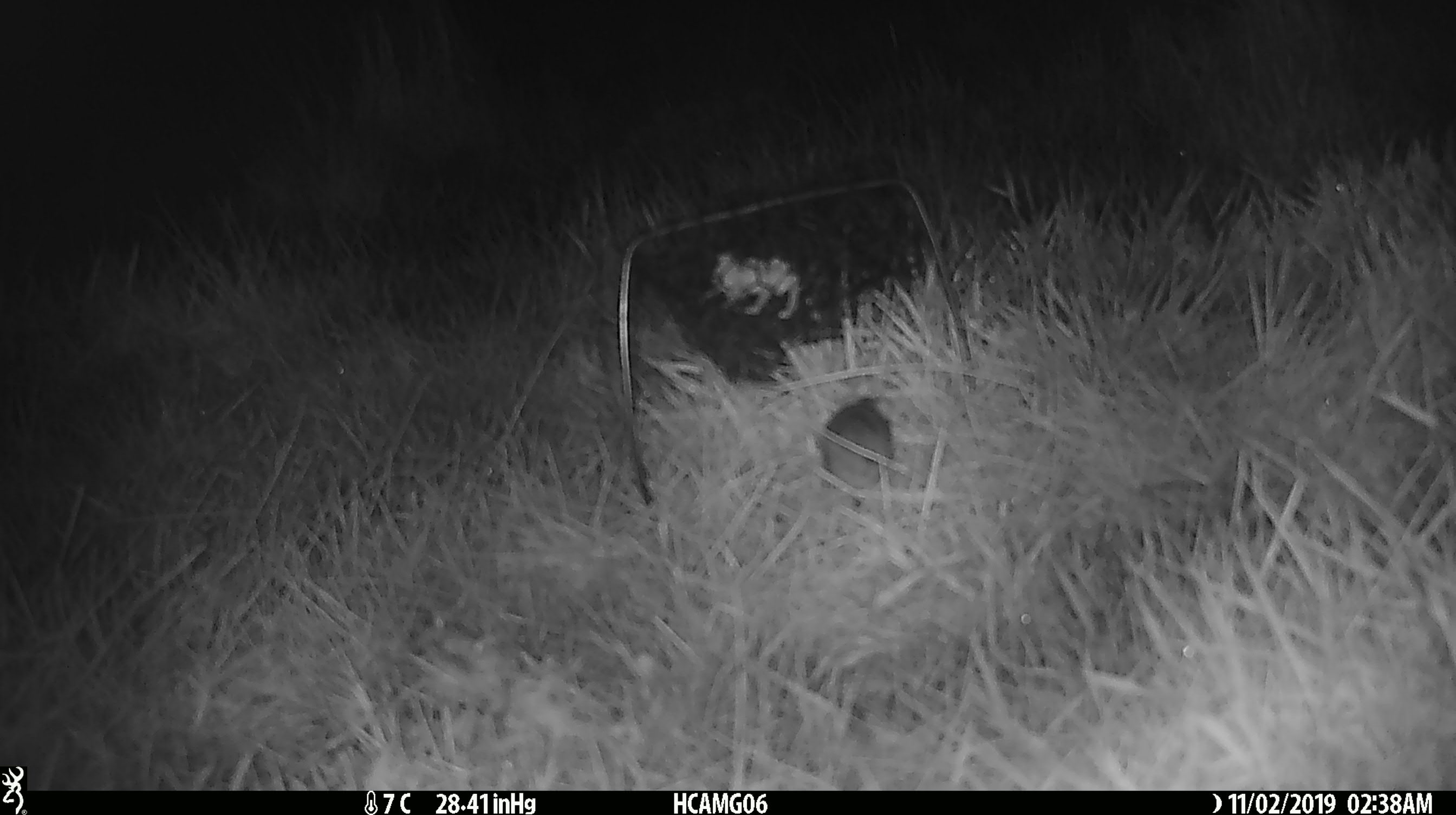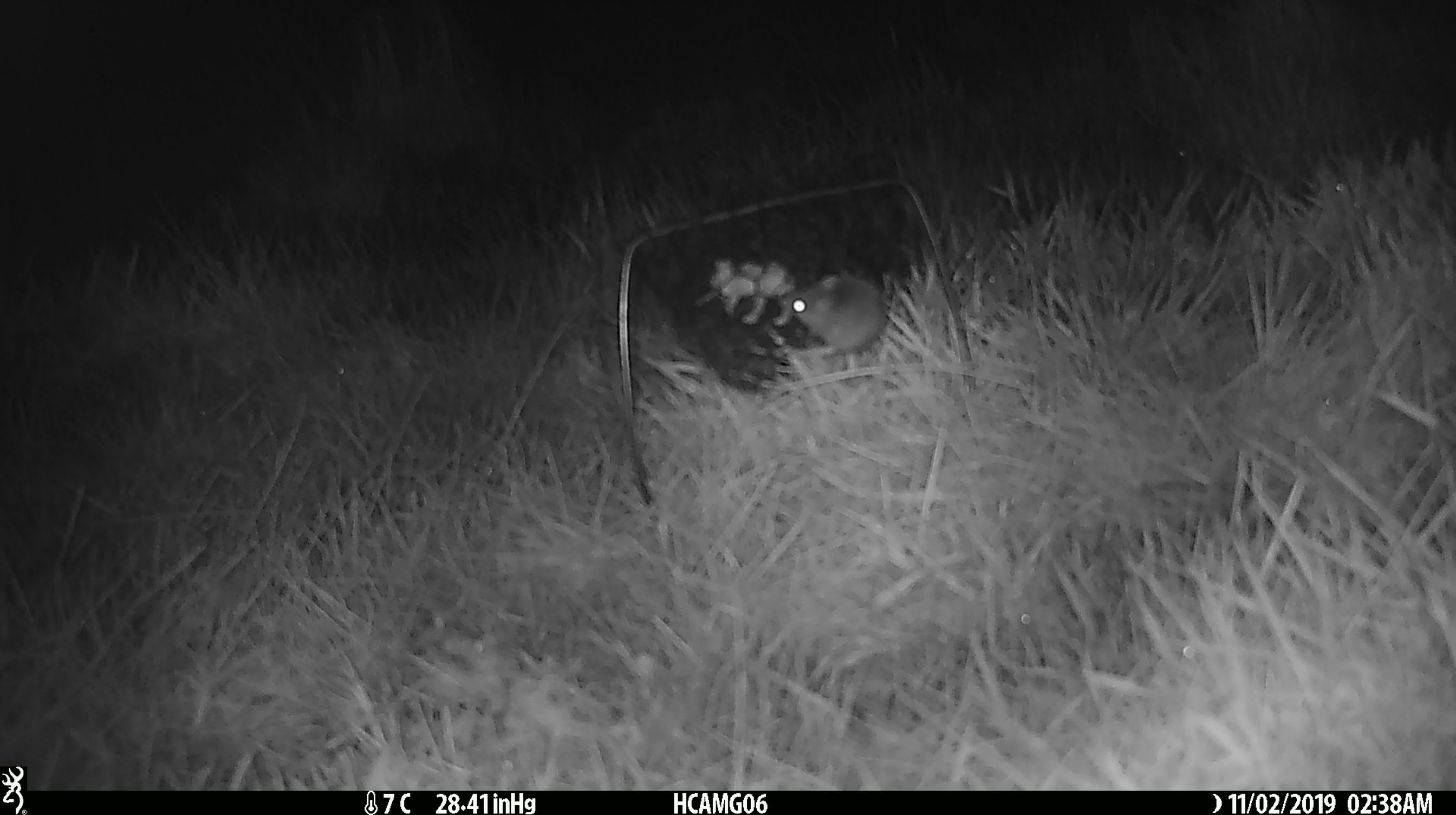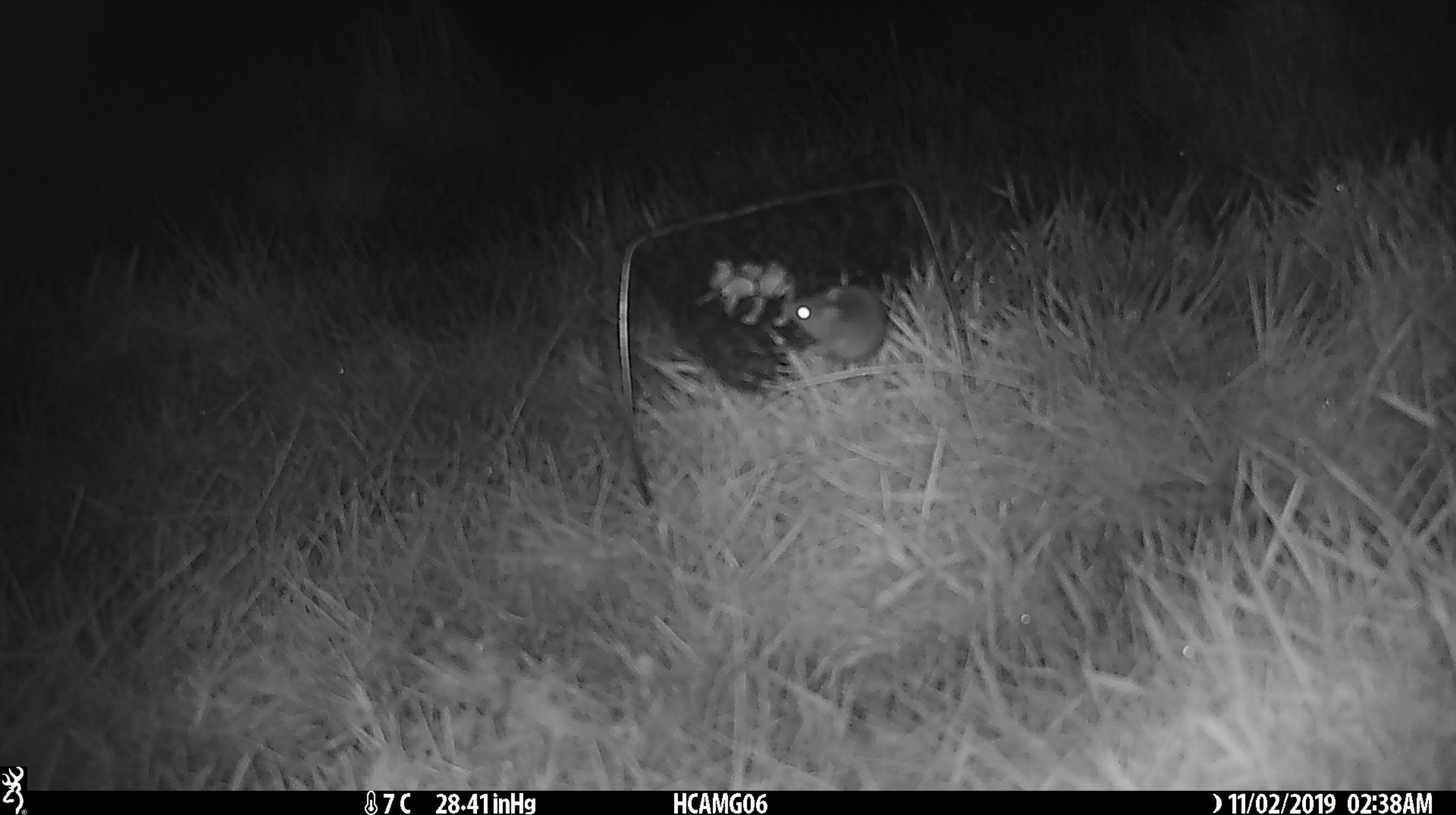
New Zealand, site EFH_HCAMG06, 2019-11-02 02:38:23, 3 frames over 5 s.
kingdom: Animalia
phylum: Chordata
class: Mammalia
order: Rodentia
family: Muridae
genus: Mus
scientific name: Mus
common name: mouse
Mouse (Mus).